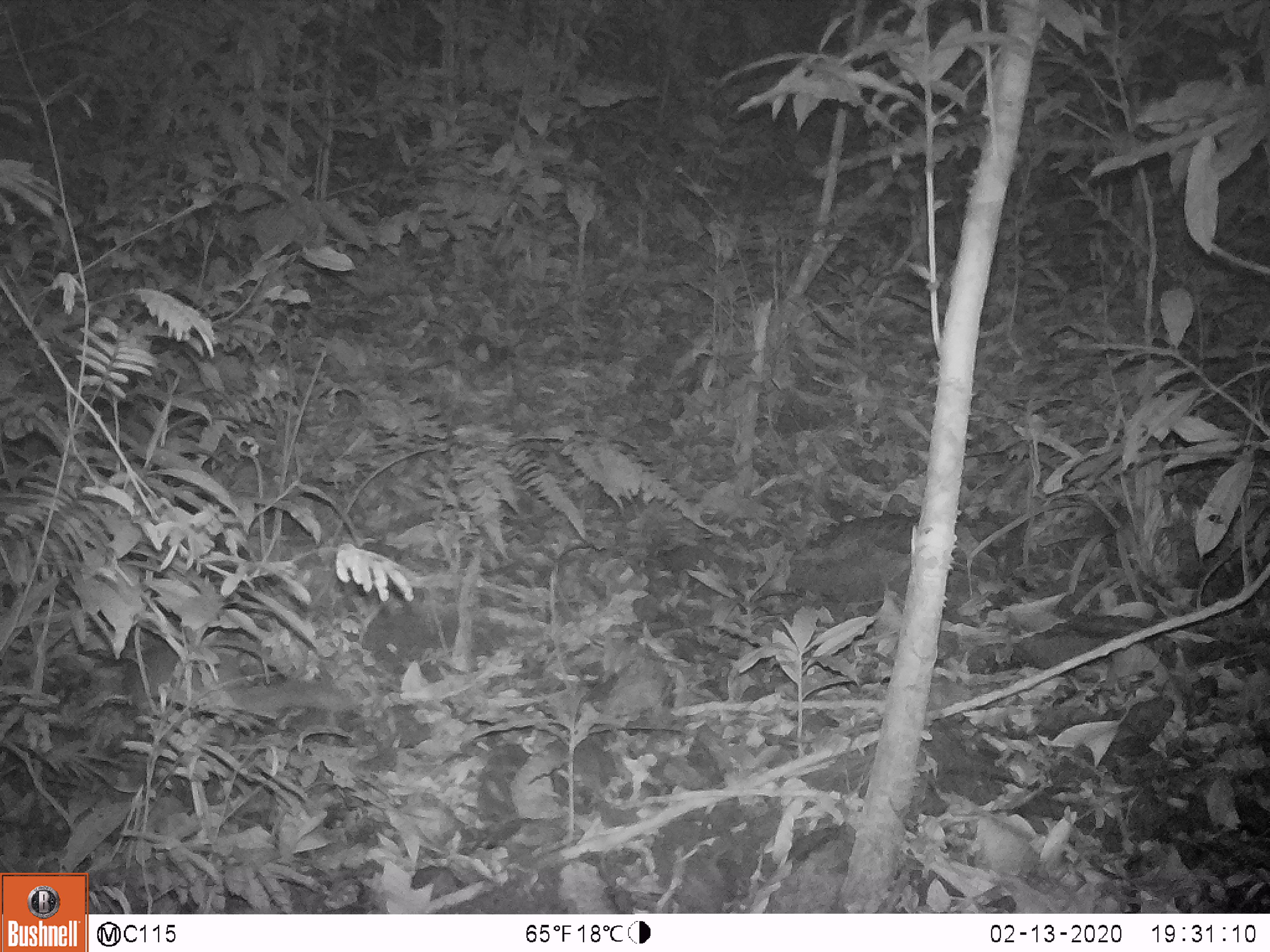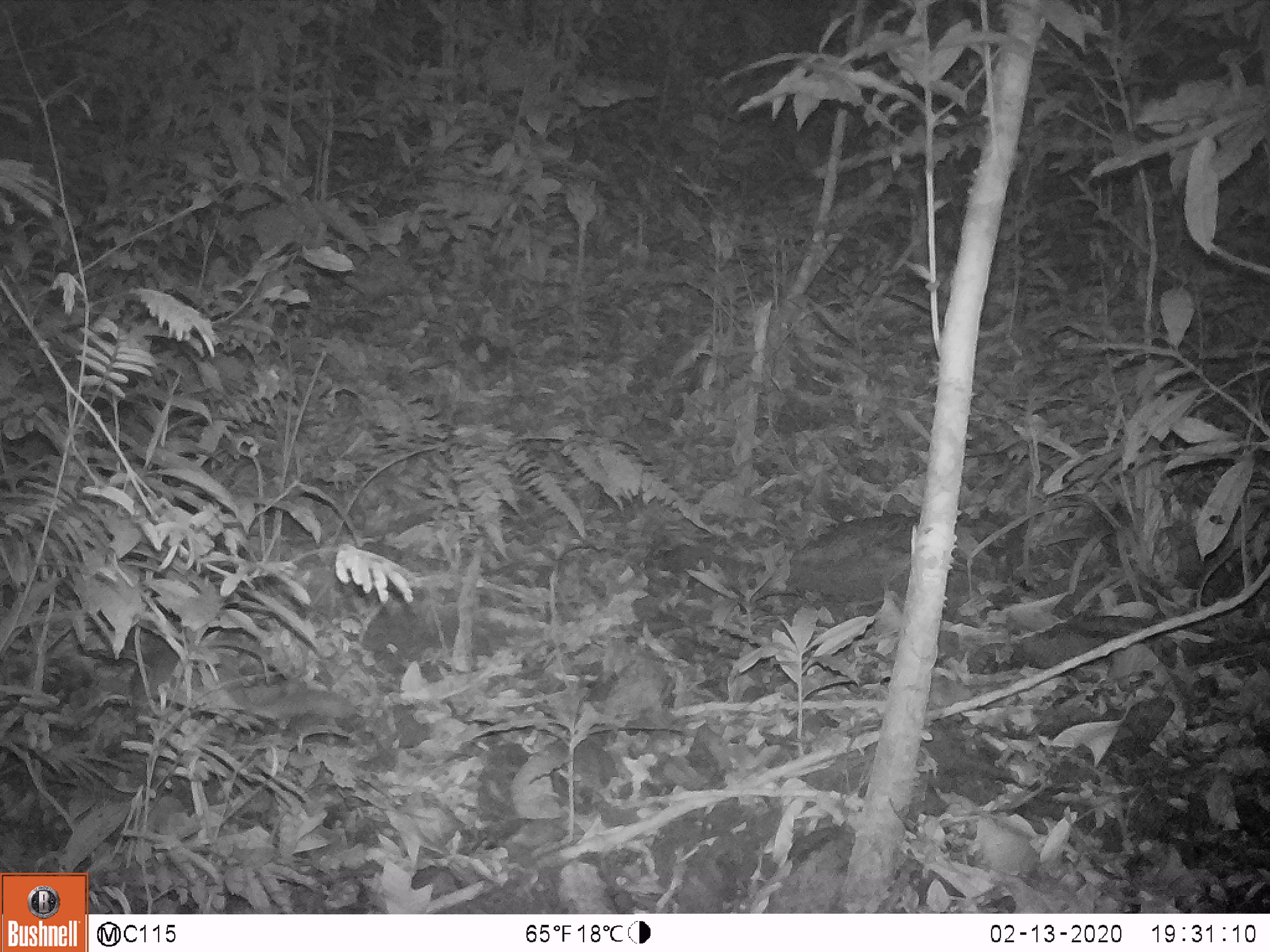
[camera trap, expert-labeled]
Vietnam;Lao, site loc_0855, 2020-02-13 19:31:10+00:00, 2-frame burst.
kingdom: Animalia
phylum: Chordata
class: Mammalia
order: Carnivora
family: Mustelidae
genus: Melogale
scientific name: Melogale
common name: ferret badger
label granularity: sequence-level